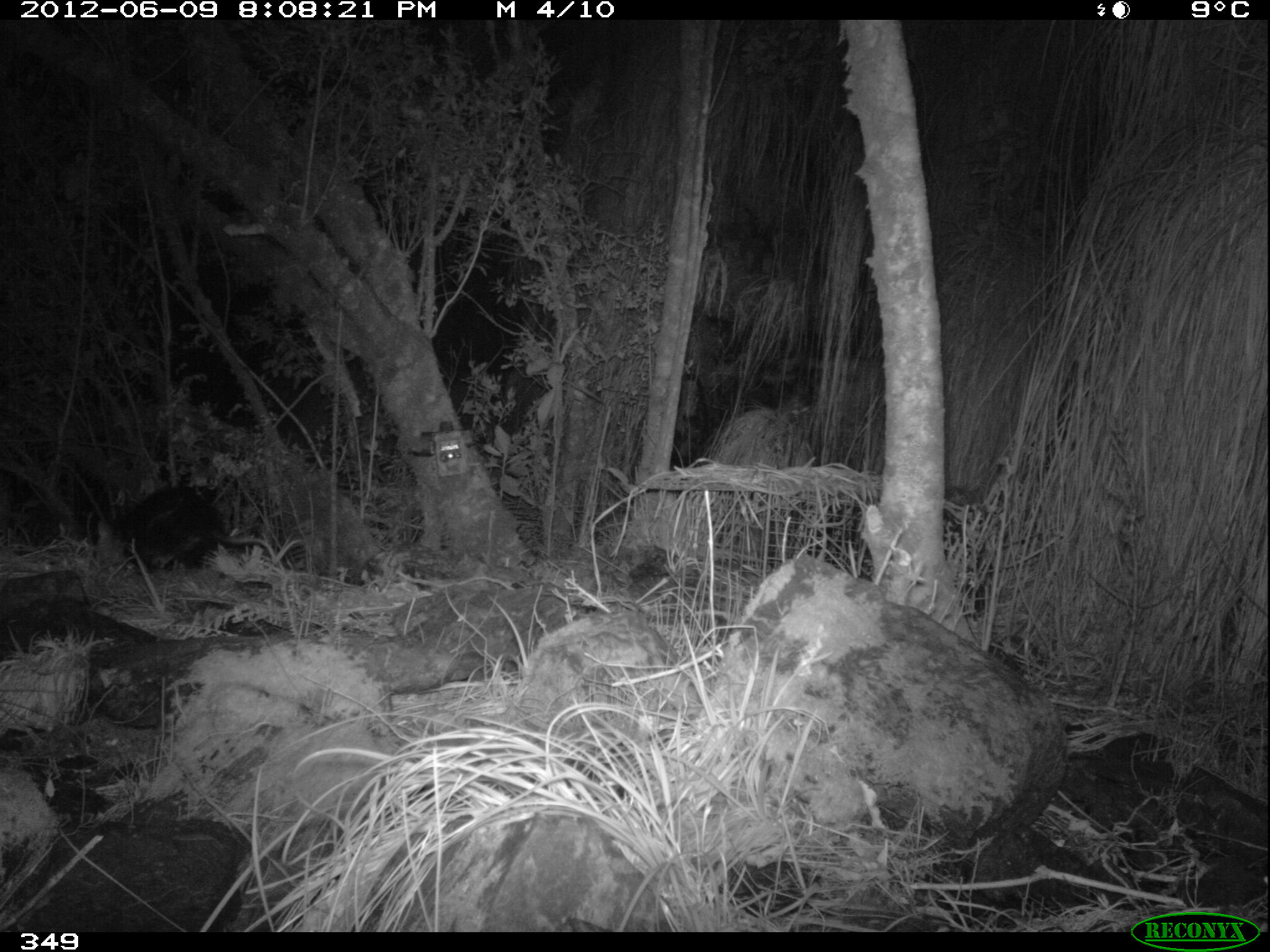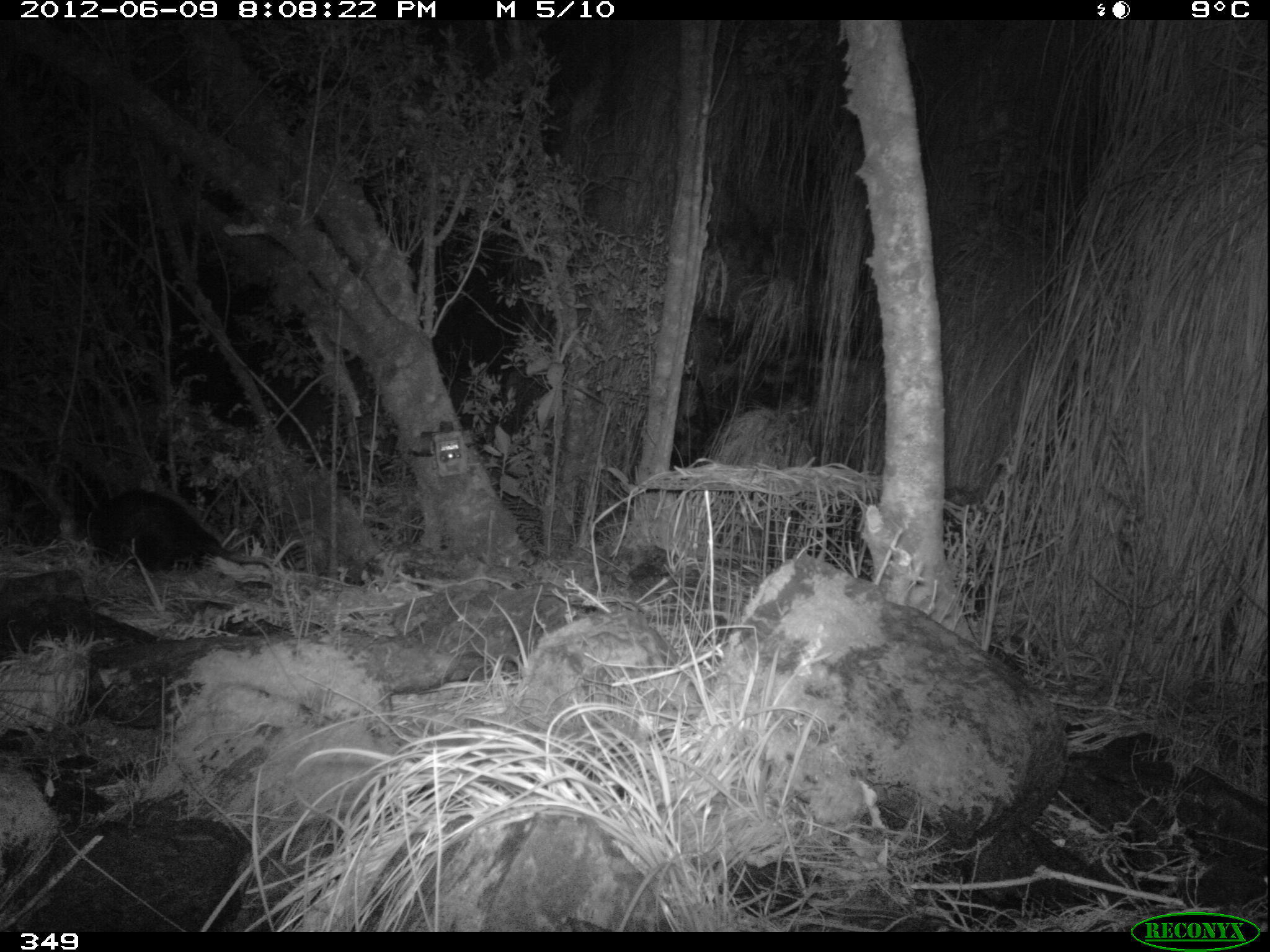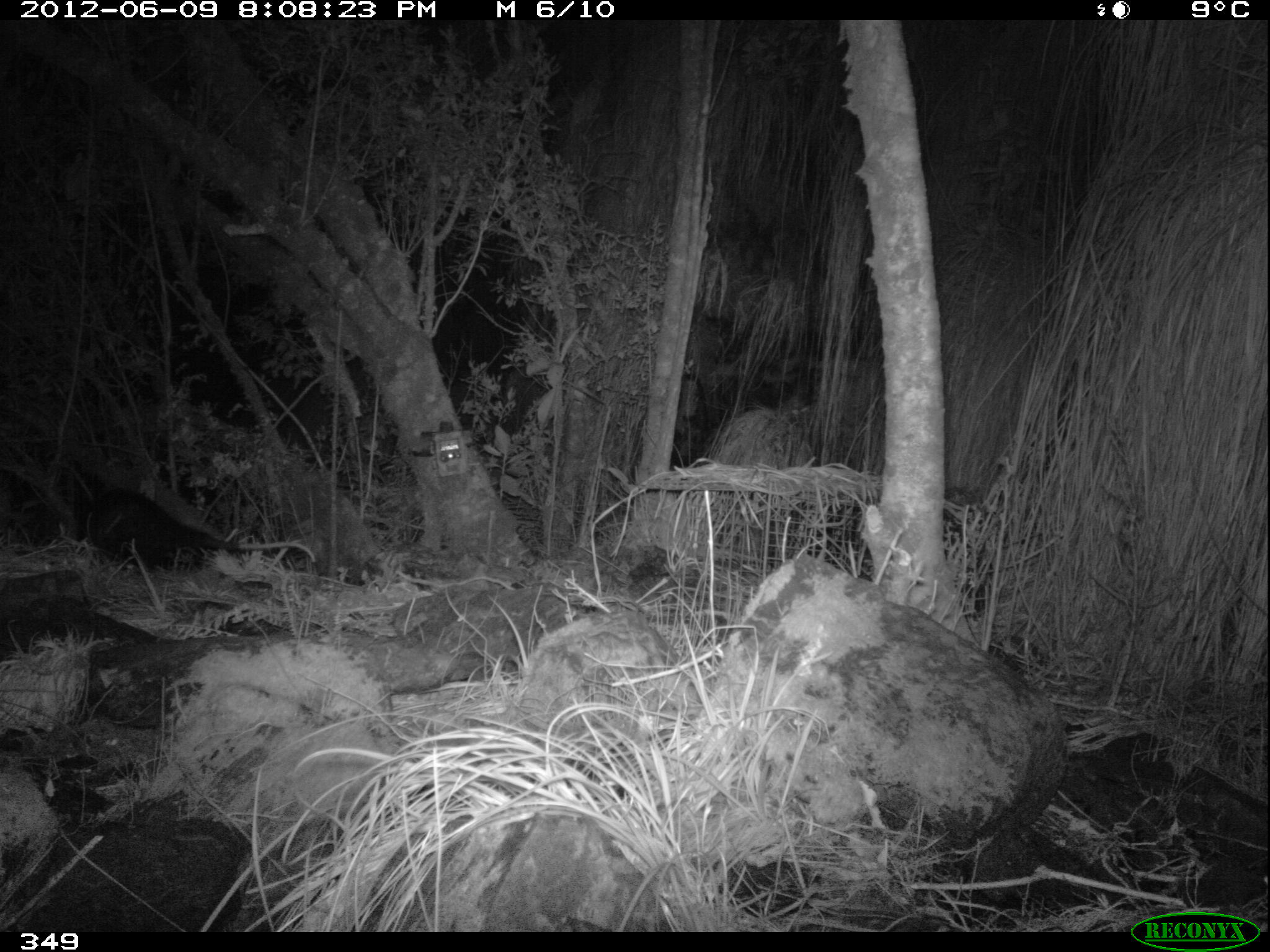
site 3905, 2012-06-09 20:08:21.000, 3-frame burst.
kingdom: Animalia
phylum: Chordata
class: Mammalia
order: Didelphimorphia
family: Didelphidae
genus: Didelphis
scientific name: Didelphis pernigra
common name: andean white-eared opossum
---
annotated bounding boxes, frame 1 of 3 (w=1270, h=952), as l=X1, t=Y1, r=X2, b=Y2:
didelphis pernigra: l=111, t=483, r=277, b=580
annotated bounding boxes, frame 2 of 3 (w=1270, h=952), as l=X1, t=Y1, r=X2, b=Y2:
didelphis pernigra: l=84, t=485, r=278, b=587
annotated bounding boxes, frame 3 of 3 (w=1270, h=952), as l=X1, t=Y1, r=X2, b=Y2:
didelphis pernigra: l=83, t=484, r=317, b=576